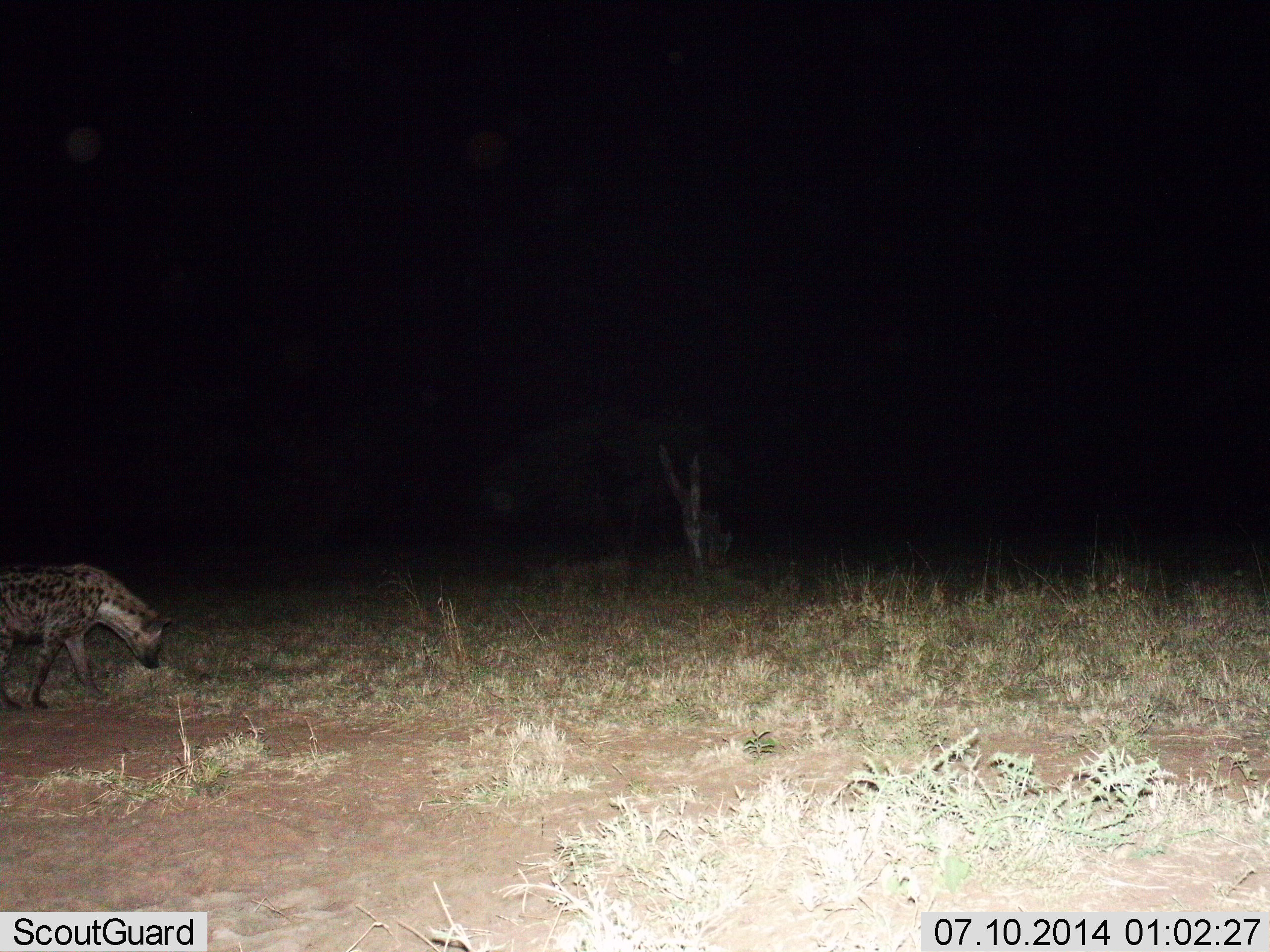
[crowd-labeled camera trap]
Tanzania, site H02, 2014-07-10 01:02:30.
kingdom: Animalia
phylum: Chordata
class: Mammalia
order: Carnivora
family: Hyaenidae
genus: Crocuta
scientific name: Crocuta crocuta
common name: spotted hyena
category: hyenaspotted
Hyenaspotted (spotted hyena) (Crocuta crocuta), count 1. Behavior (volunteer vote fractions): standing 0%, resting 0%, moving 82%, interacting 0%. Young present (vote fraction): 0%. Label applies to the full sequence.